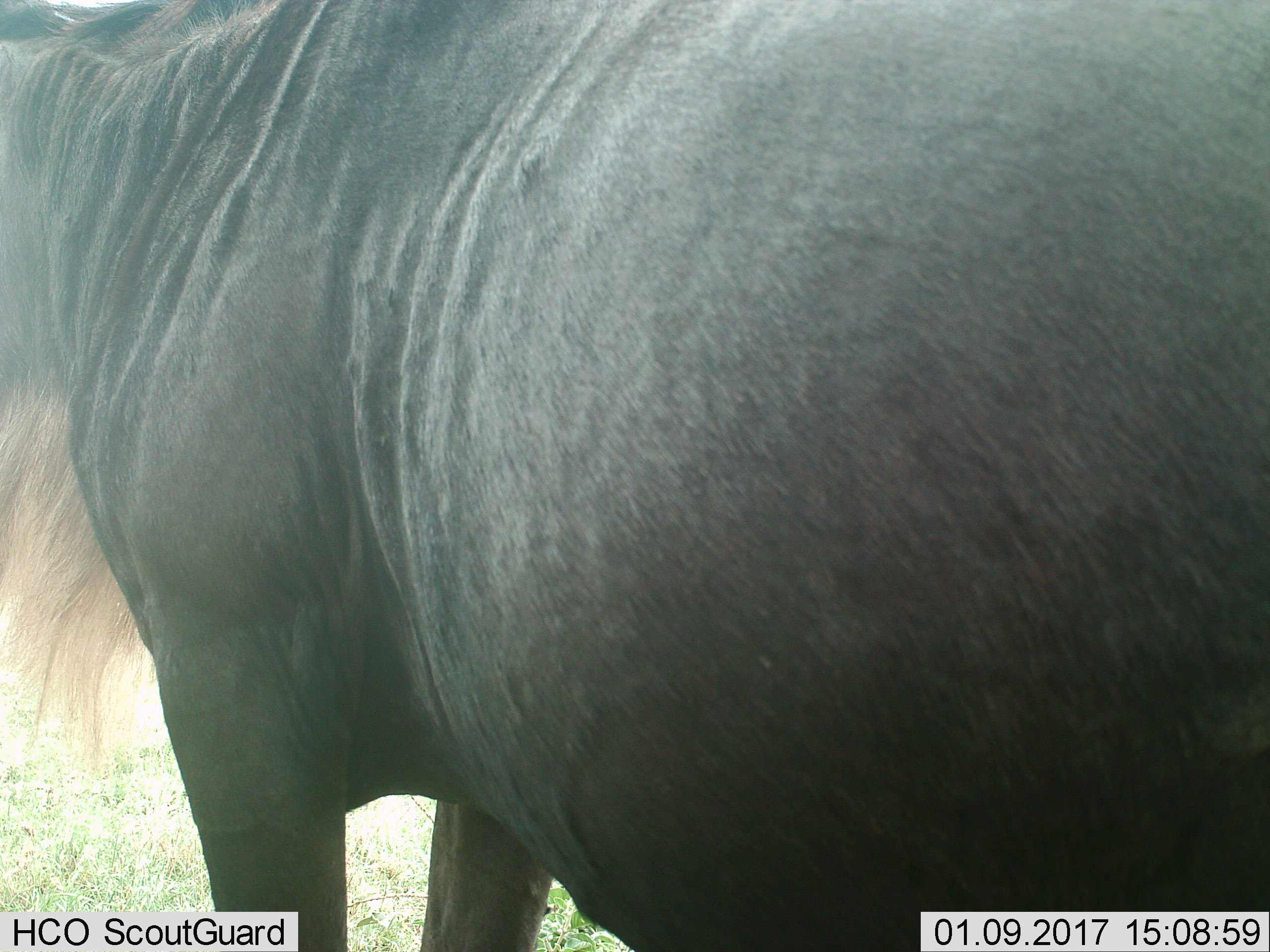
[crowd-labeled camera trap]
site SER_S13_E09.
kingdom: Animalia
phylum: Chordata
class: Mammalia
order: Artiodactyla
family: Bovidae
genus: Connochaetes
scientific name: Connochaetes taurinus taurinus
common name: blue wildebeest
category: wildebeestblue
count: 1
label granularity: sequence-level